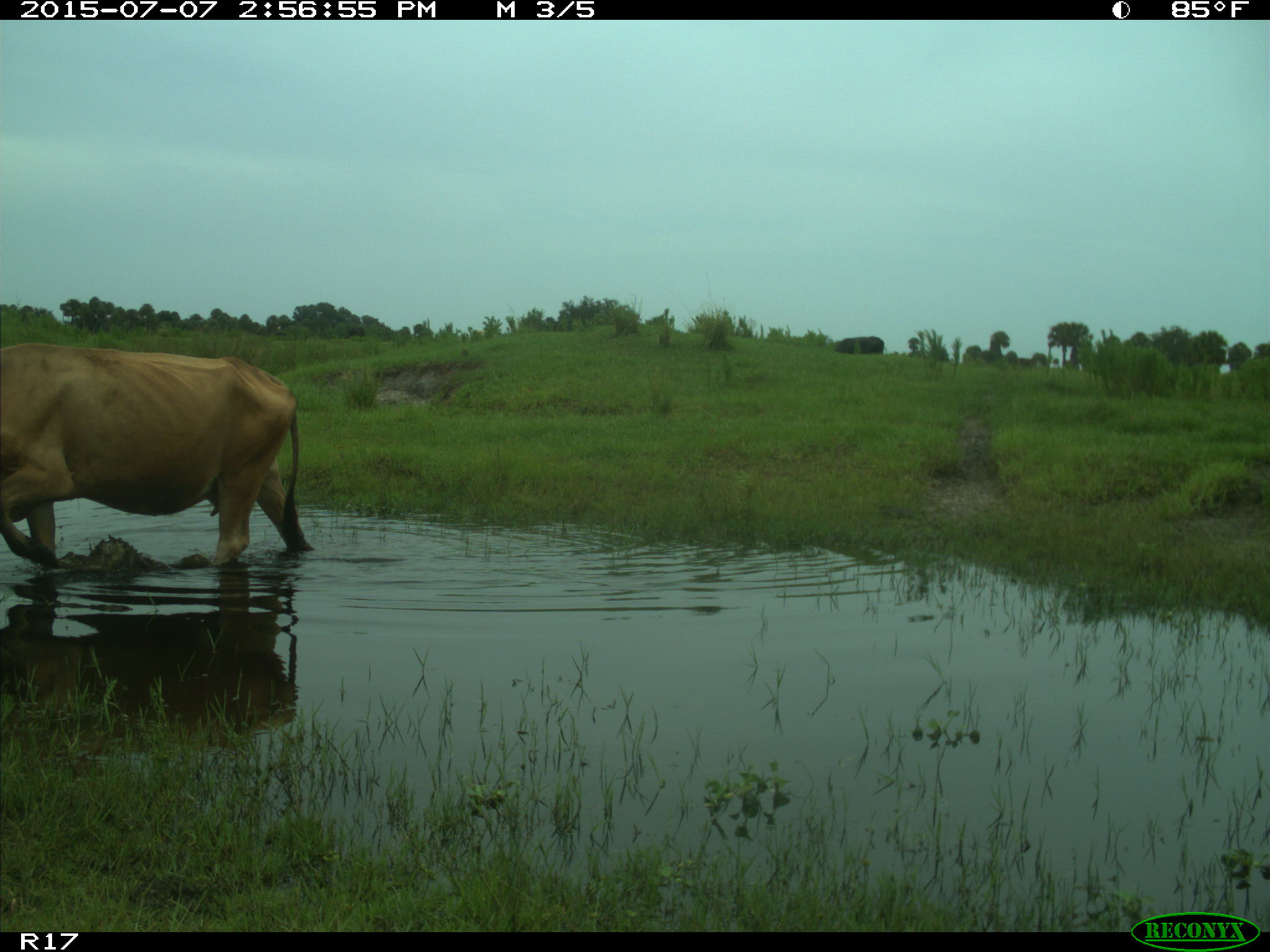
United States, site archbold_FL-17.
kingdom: Animalia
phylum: Chordata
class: Mammalia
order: Artiodactyla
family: Bovidae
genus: Bos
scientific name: Bos taurus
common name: domestic cow